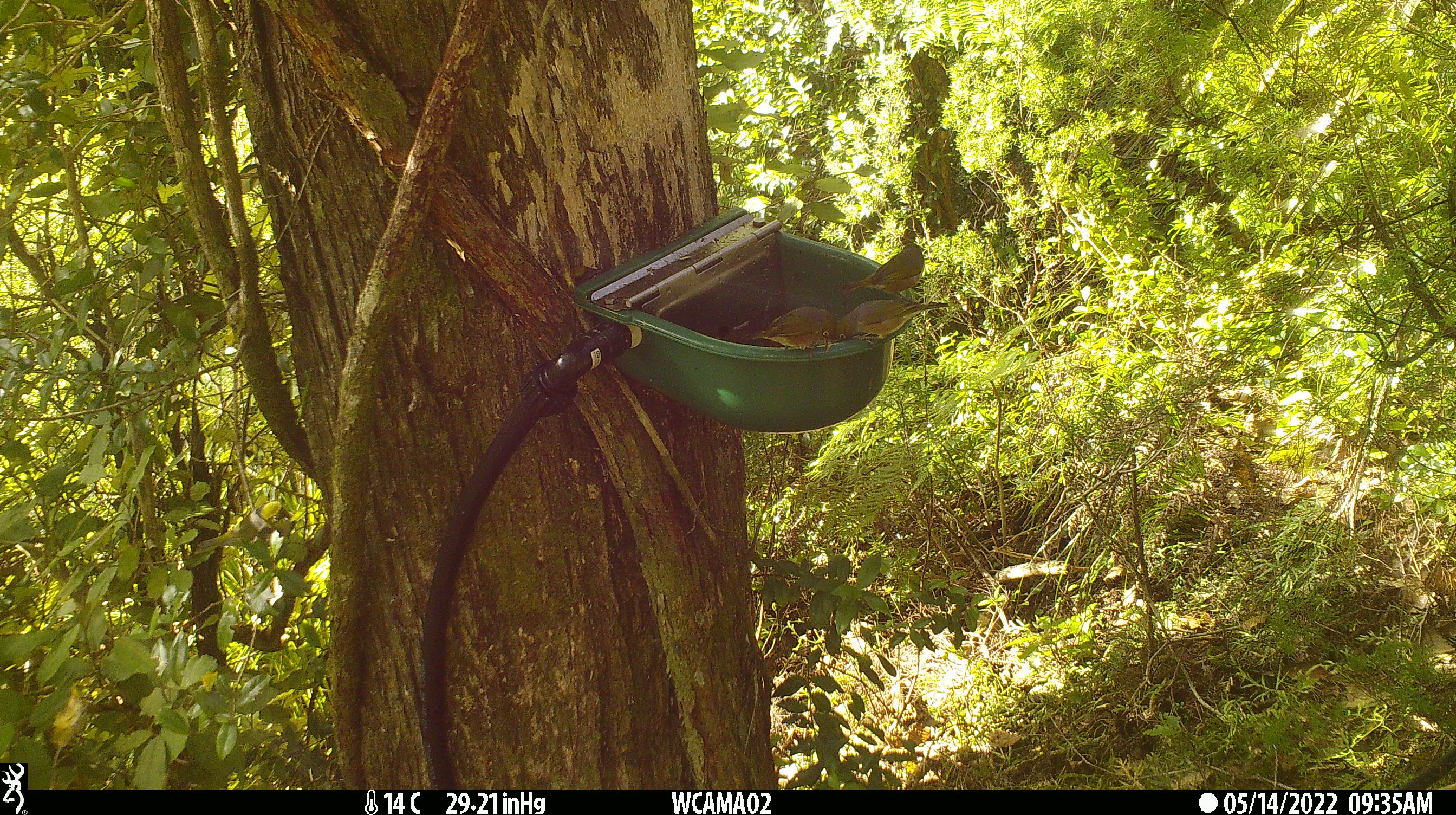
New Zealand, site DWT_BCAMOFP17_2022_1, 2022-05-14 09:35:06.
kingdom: Animalia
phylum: Chordata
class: Aves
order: Passeriformes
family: Zosteropidae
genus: Zosterops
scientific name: Zosterops lateralis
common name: silvereye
Silvereye (Zosterops lateralis).